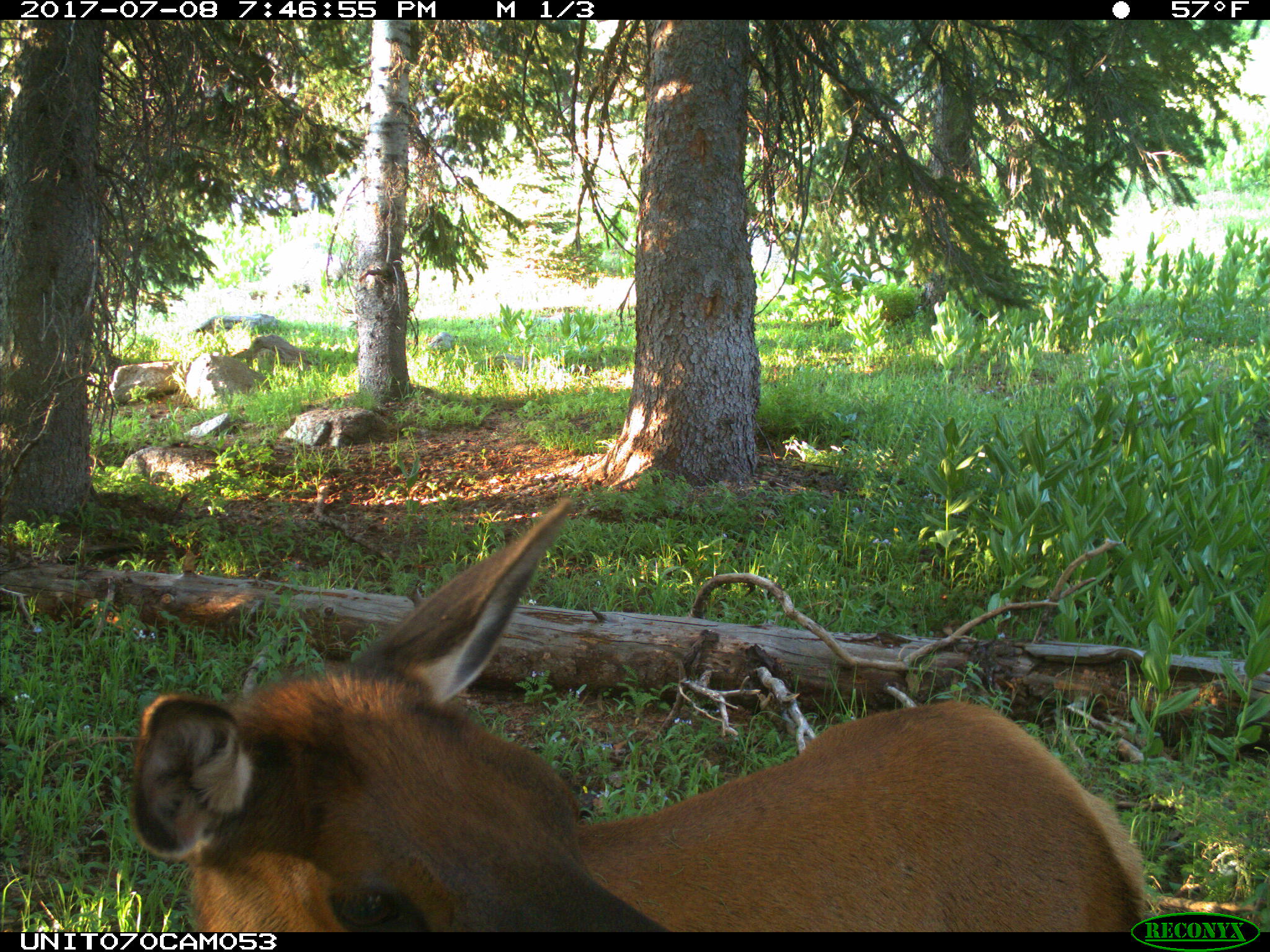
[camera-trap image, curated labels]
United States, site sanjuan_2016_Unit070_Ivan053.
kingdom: Animalia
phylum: Chordata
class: Mammalia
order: Artiodactyla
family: Cervidae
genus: Cervus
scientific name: Cervus elaphus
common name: red deer